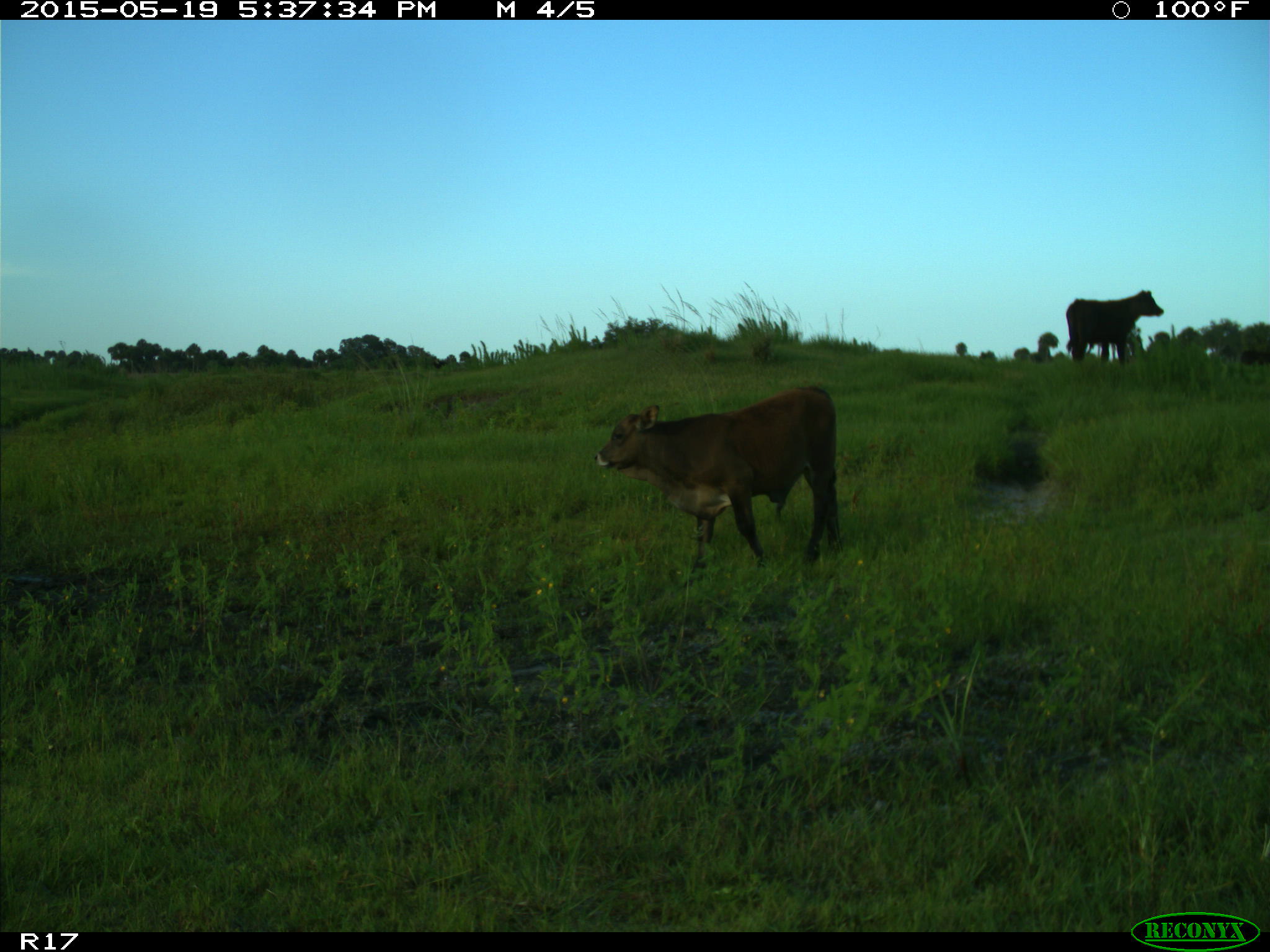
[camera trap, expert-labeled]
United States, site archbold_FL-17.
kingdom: Animalia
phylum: Chordata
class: Mammalia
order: Artiodactyla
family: Bovidae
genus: Bos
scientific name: Bos taurus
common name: domestic cow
Bos taurus (domestic cow).